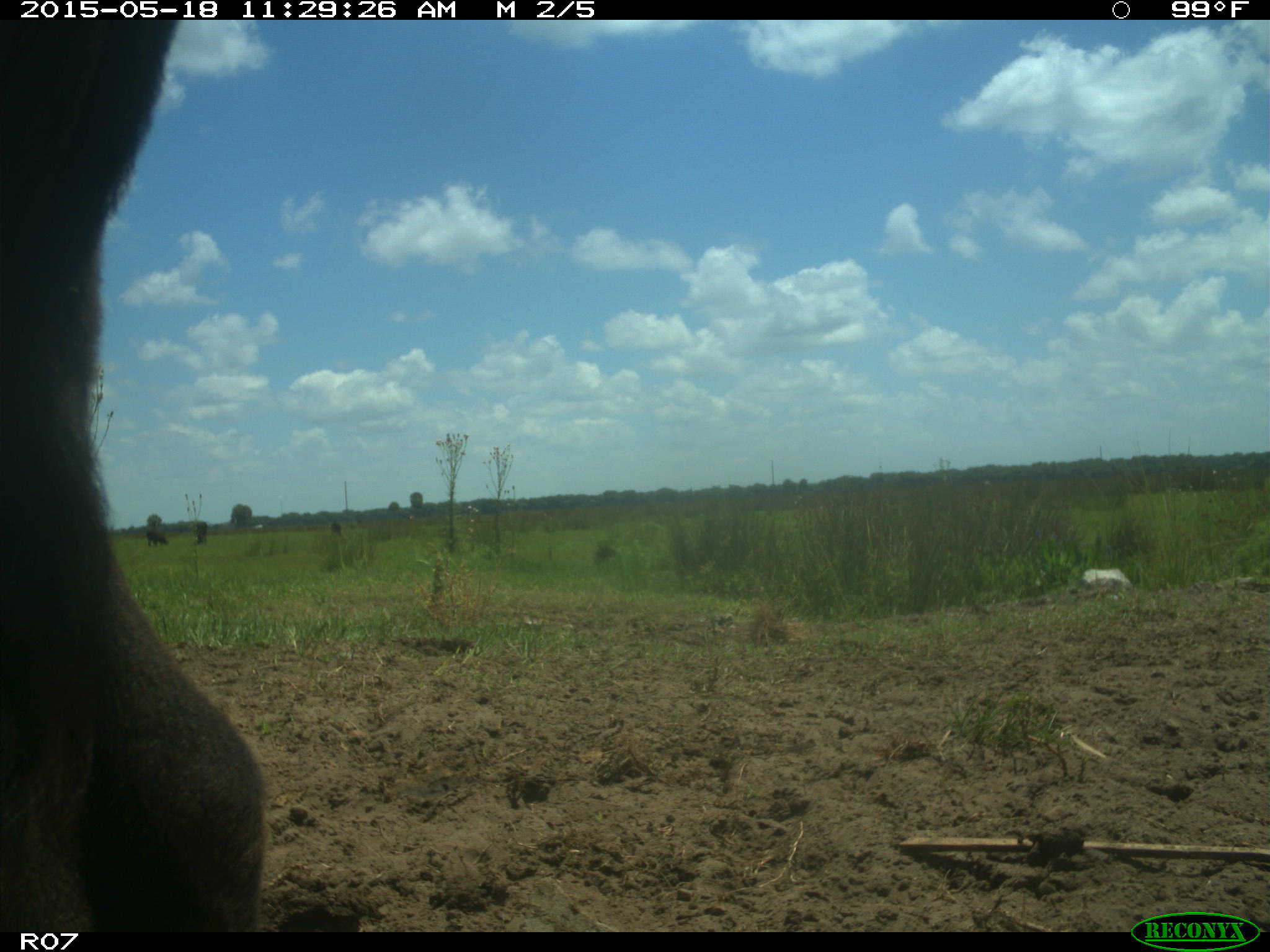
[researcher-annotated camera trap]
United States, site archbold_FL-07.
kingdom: Animalia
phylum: Chordata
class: Mammalia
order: Artiodactyla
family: Bovidae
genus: Bos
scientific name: Bos taurus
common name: domestic cow